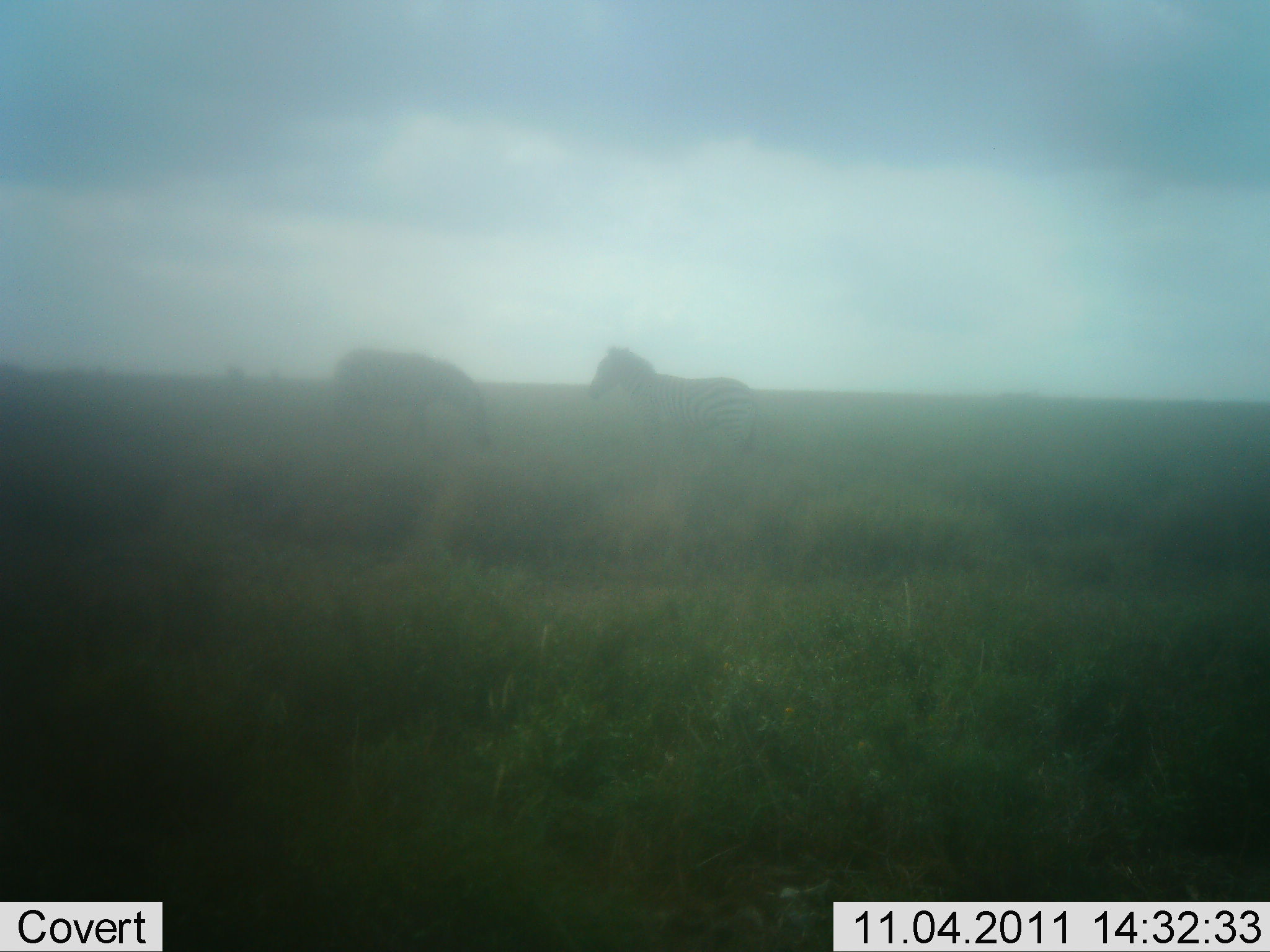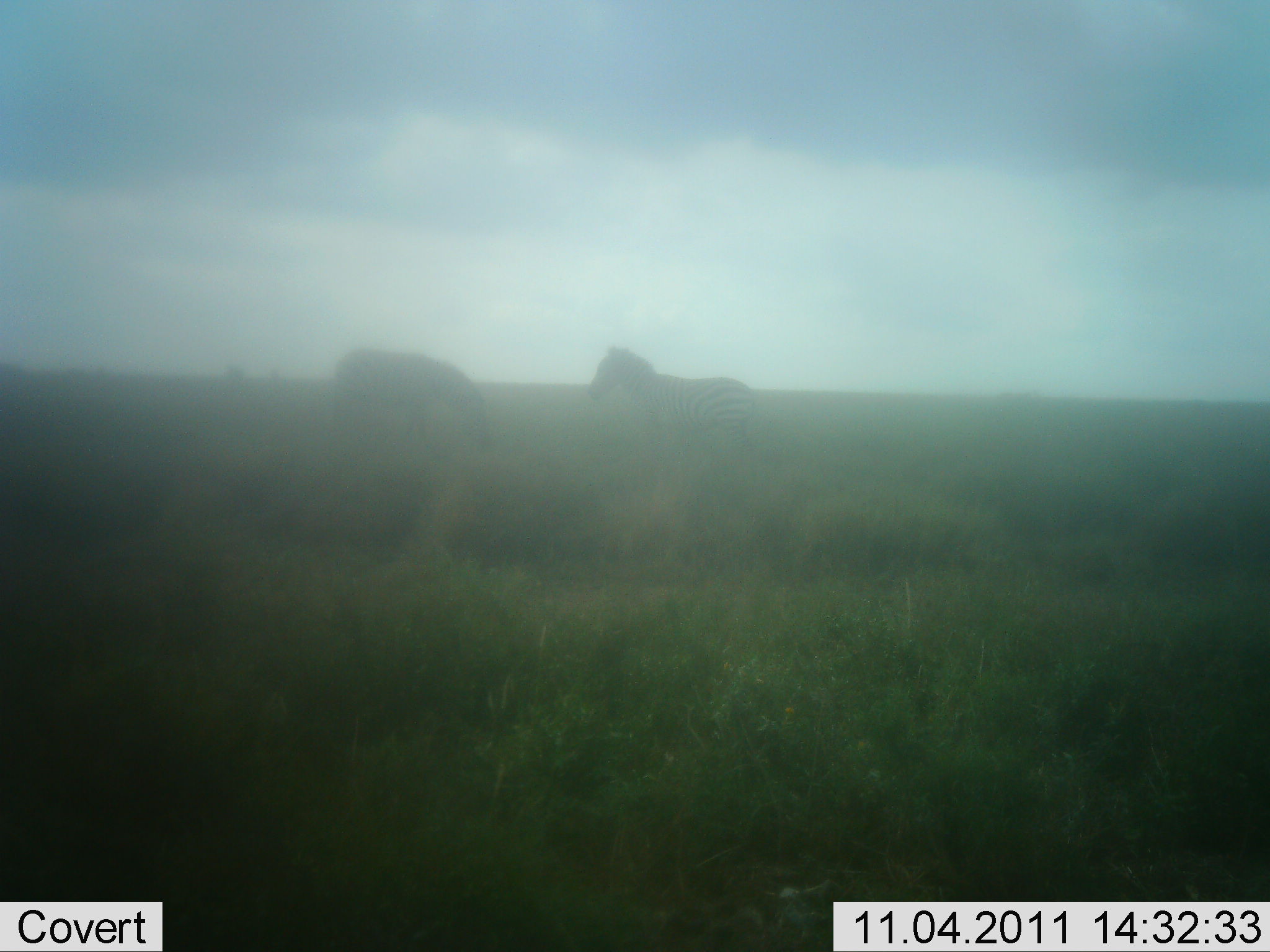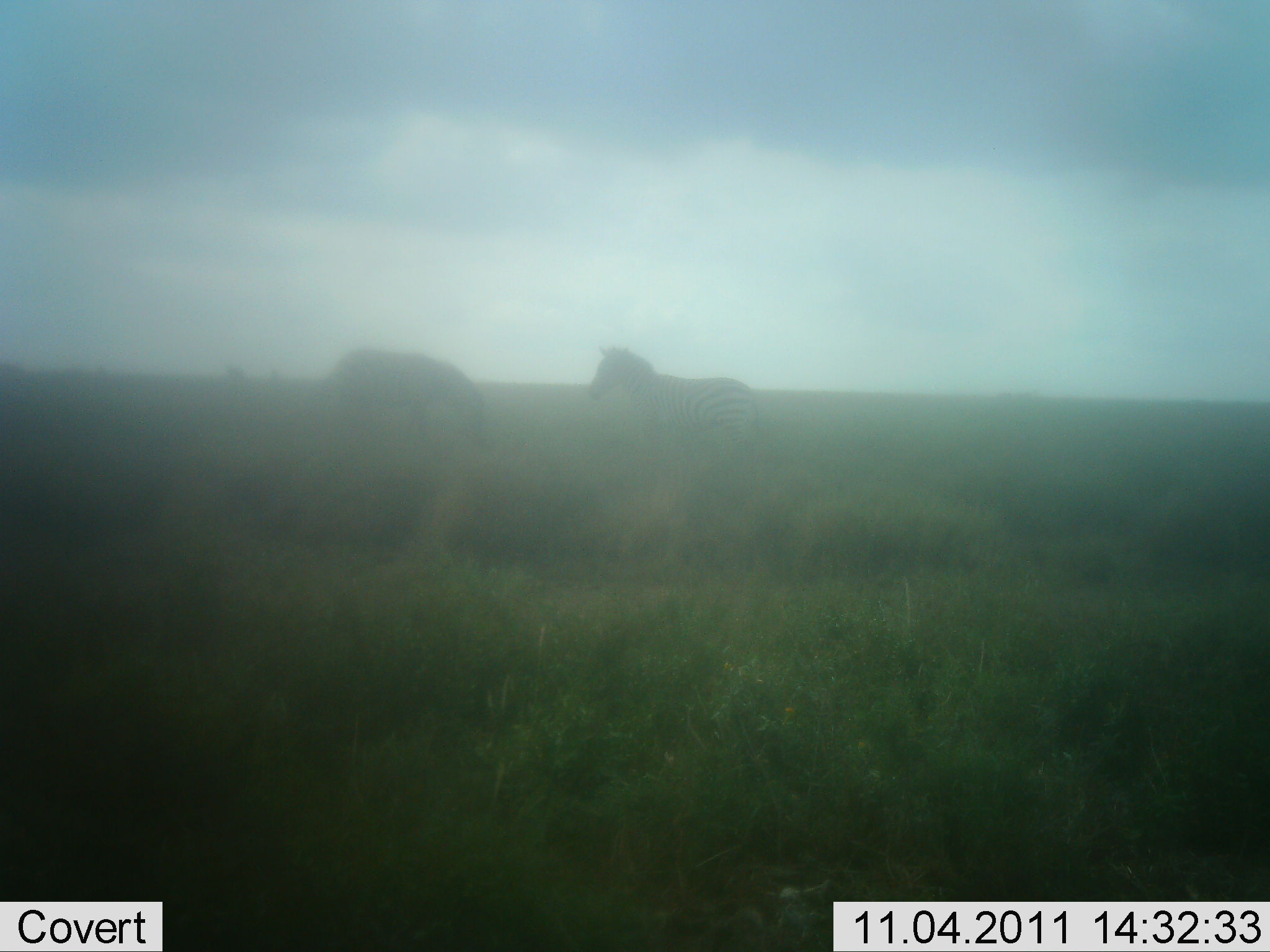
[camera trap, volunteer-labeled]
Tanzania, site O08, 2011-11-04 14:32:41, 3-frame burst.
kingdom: Animalia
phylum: Chordata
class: Mammalia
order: Perissodactyla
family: Equidae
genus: Equus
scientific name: Equus quagga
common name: plains zebra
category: zebra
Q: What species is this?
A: Zebra (plains zebra) (Equus quagga).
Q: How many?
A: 2.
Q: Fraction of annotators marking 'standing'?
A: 90%.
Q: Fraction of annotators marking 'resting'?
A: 0%.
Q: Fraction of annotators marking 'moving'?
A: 0%.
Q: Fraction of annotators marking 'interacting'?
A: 0%.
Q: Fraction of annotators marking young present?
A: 0%.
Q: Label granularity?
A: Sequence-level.